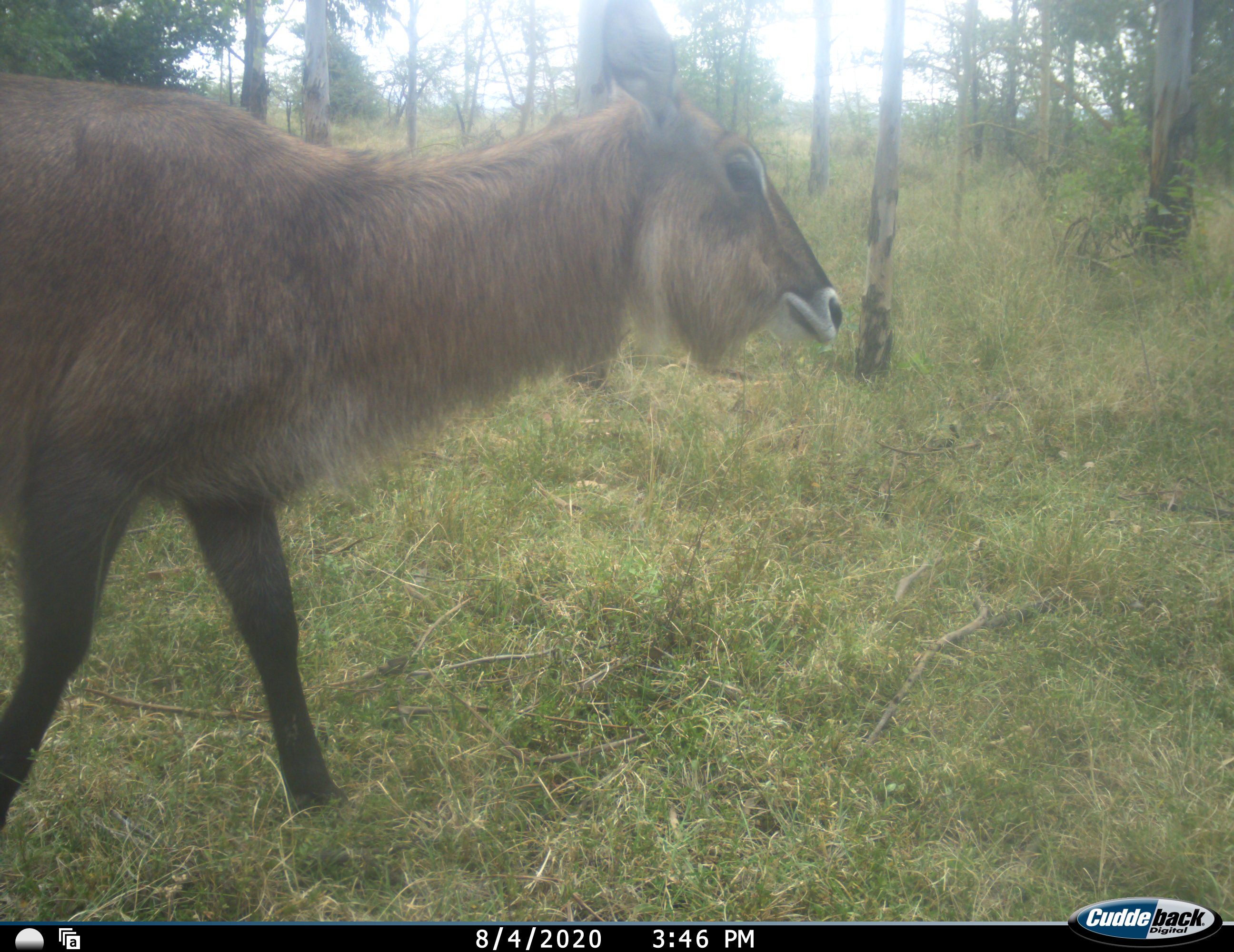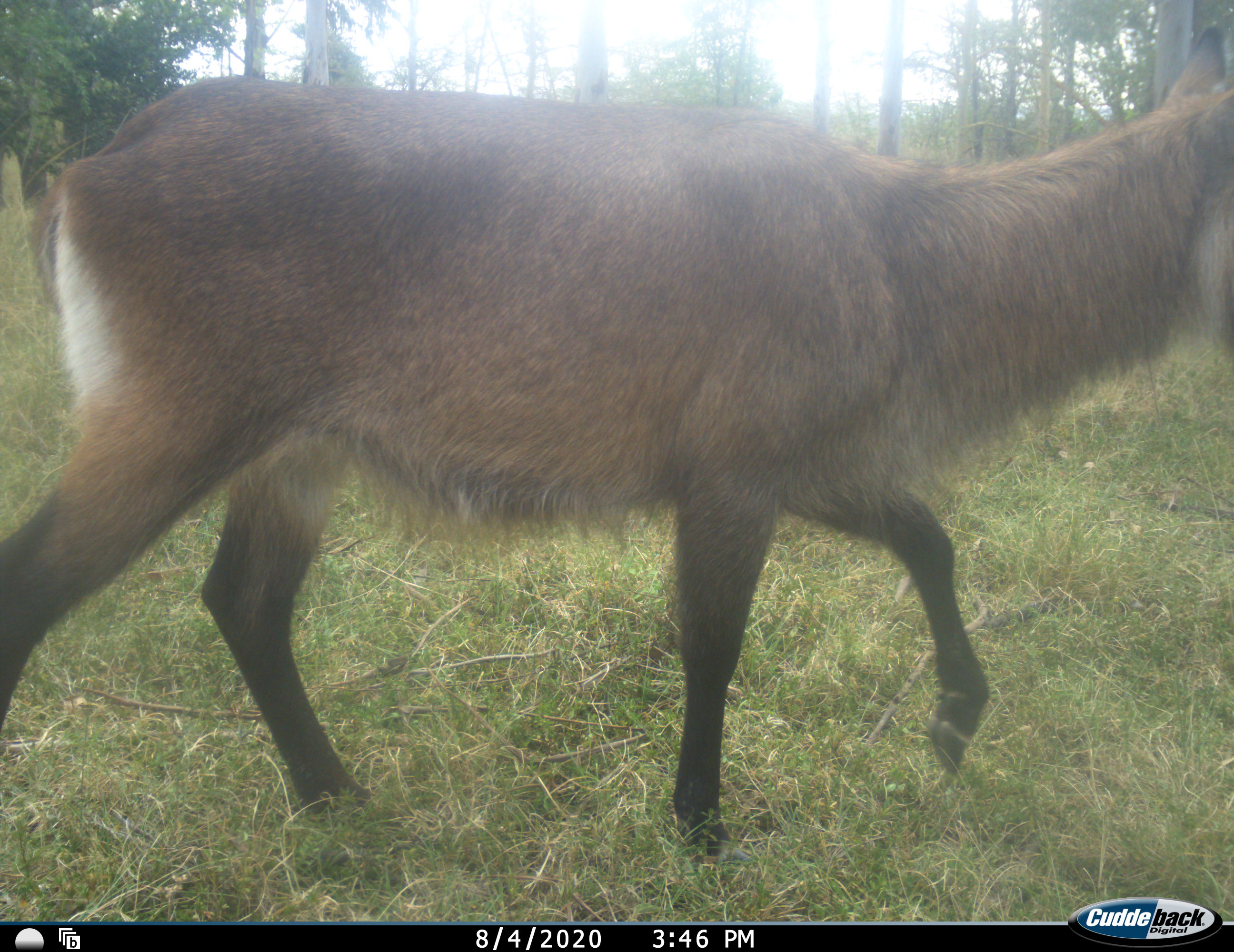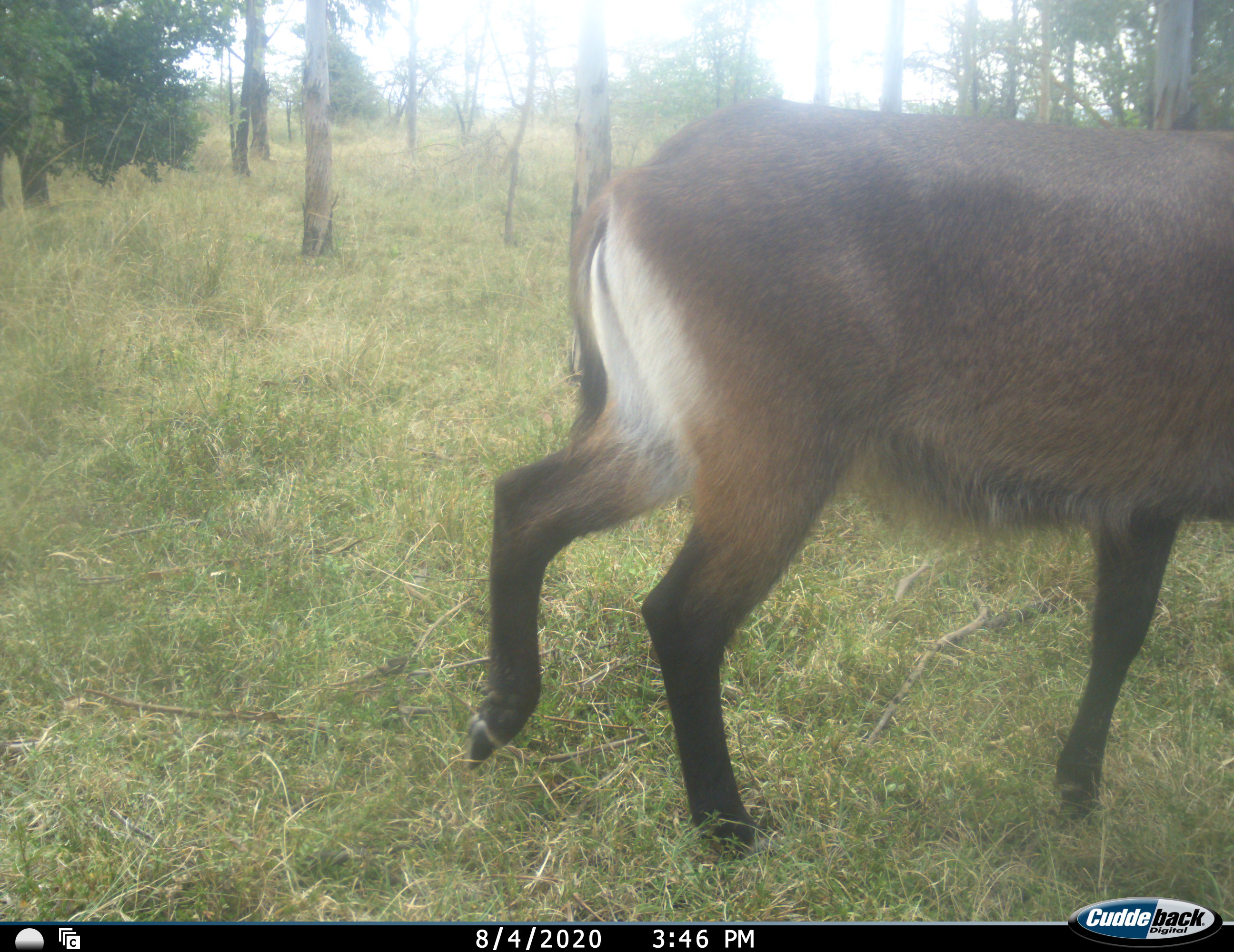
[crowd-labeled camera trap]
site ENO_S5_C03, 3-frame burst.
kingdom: Animalia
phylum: Chordata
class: Mammalia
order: Artiodactyla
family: Bovidae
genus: Kobus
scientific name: Kobus ellipsiprymnus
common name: waterbuck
Waterbuck (Kobus ellipsiprymnus), count 1. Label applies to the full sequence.